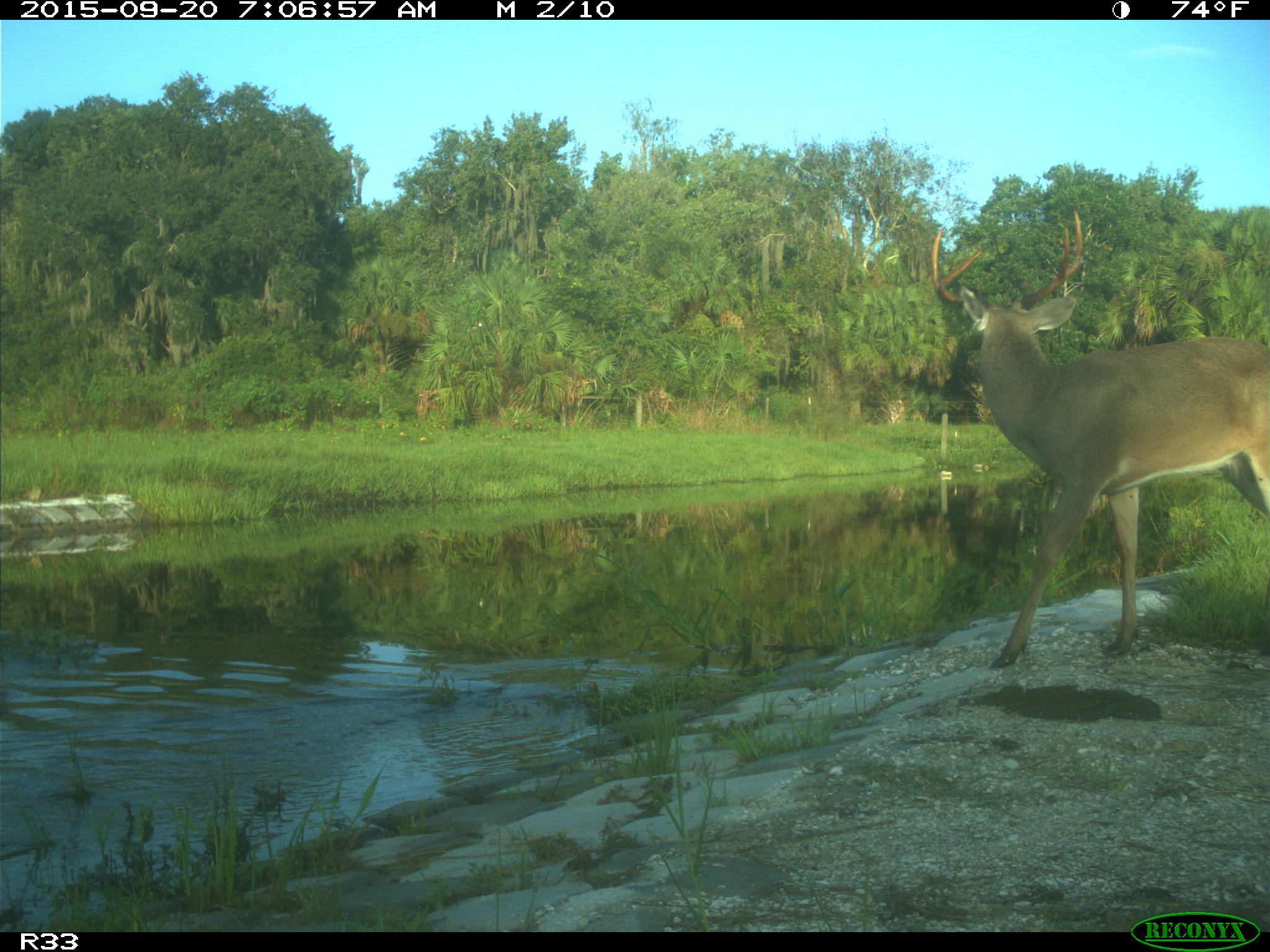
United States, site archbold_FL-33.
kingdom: Animalia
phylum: Chordata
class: Mammalia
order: Artiodactyla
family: Cervidae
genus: Odocoileus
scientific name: Odocoileus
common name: deer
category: unidentified deer